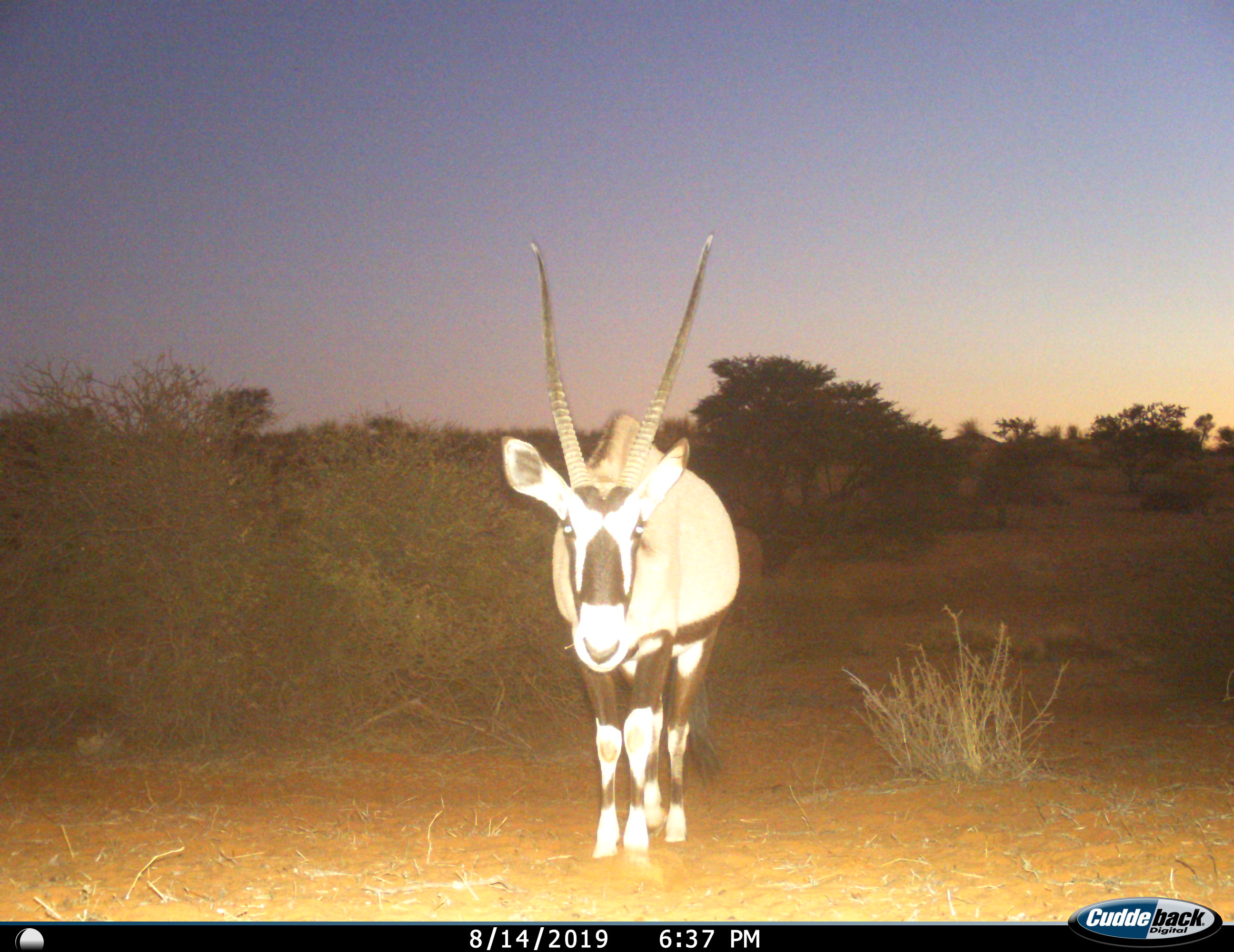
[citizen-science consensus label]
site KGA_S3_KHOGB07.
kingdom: Animalia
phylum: Chordata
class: Mammalia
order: Artiodactyla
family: Bovidae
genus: Oryx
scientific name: Oryx gazella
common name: gemsbok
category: oryx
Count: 1.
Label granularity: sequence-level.